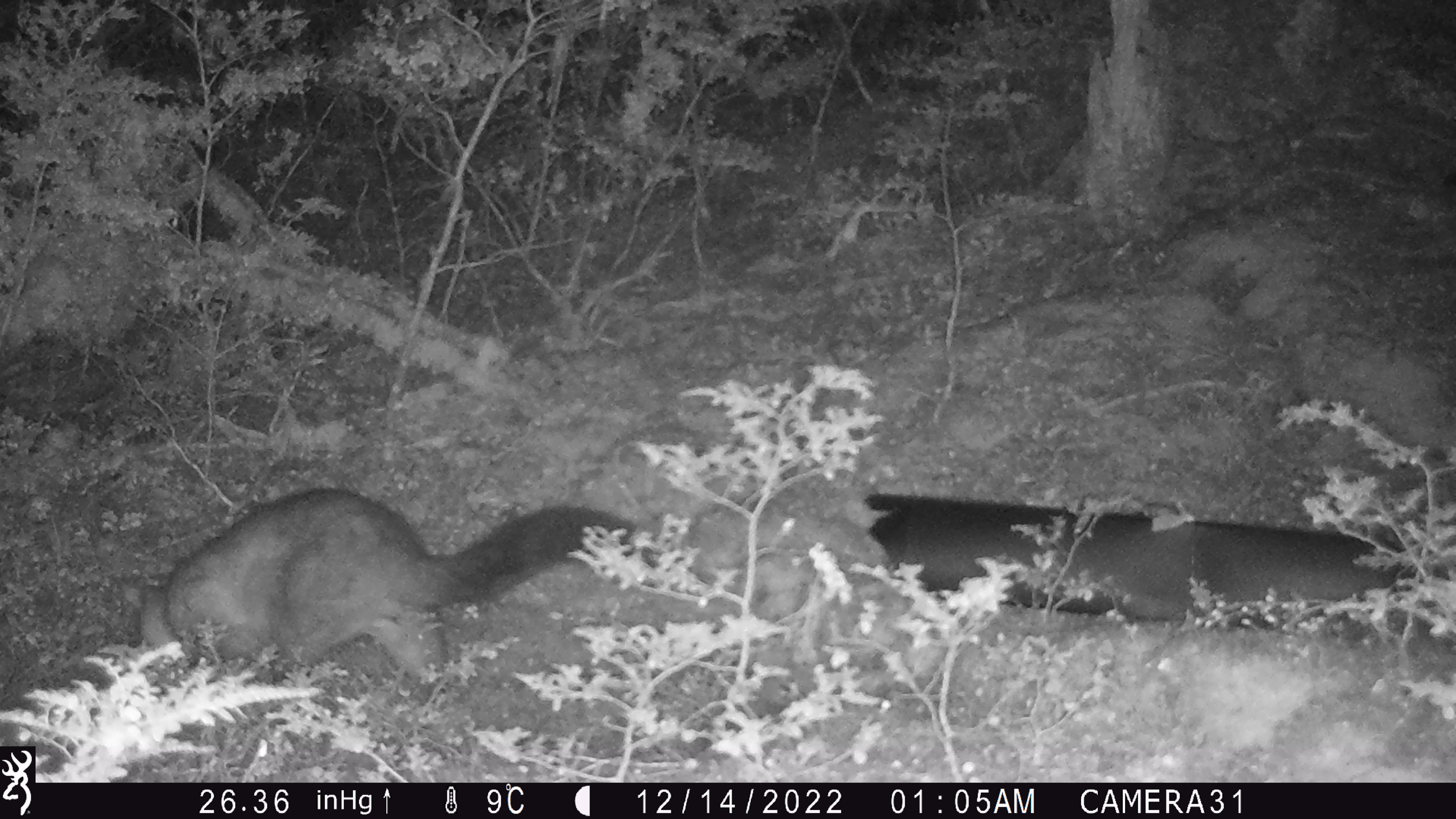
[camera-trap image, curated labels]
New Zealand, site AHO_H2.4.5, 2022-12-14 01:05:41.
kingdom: Animalia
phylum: Chordata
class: Mammalia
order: Diprotodontia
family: Phalangeridae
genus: Trichosurus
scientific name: Trichosurus vulpecula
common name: common brushtail possum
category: possum